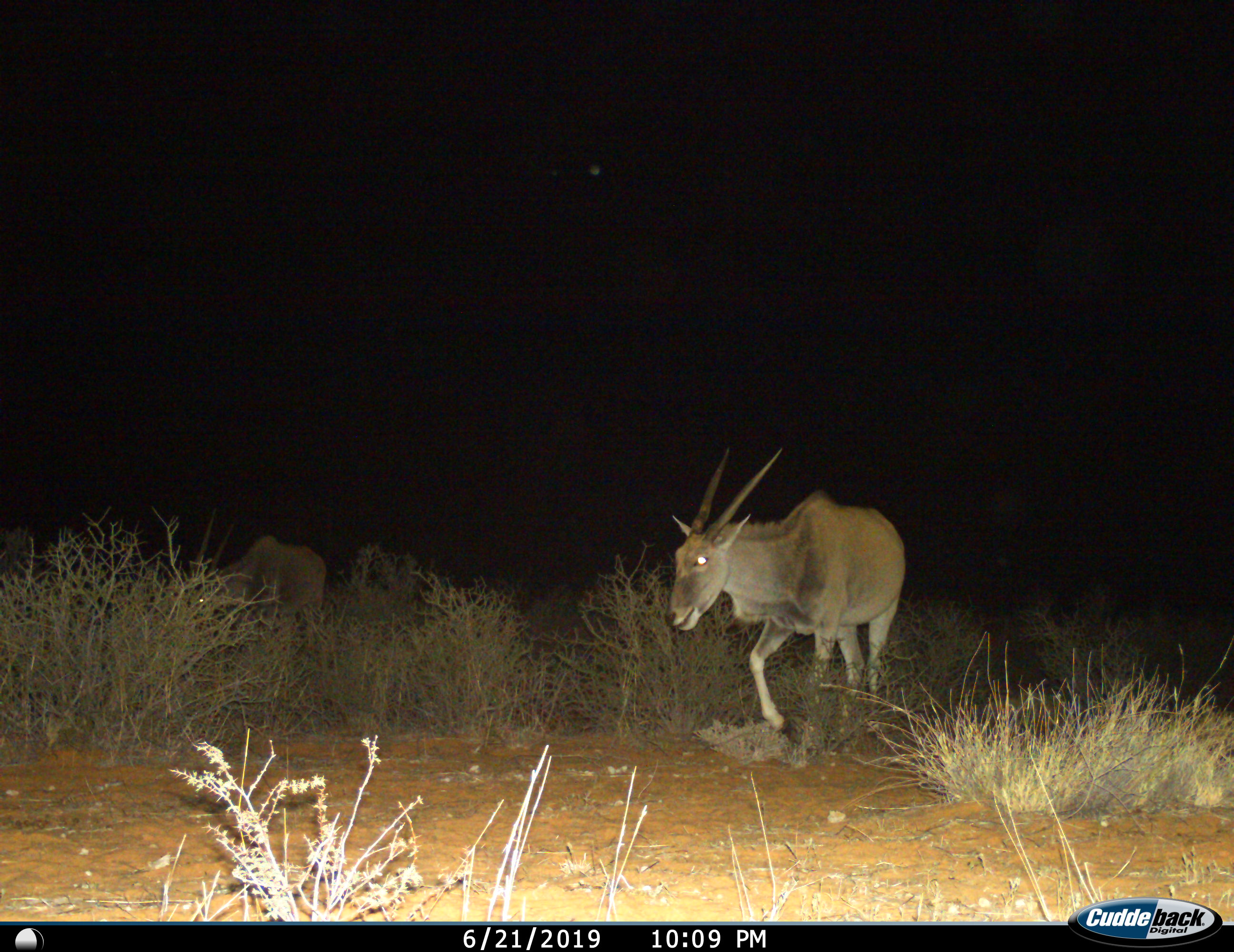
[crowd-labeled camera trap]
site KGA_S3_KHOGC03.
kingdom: Animalia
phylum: Chordata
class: Mammalia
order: Artiodactyla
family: Bovidae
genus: Tragelaphus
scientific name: Tragelaphus oryx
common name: eland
Eland (Tragelaphus oryx), count 1. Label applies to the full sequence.